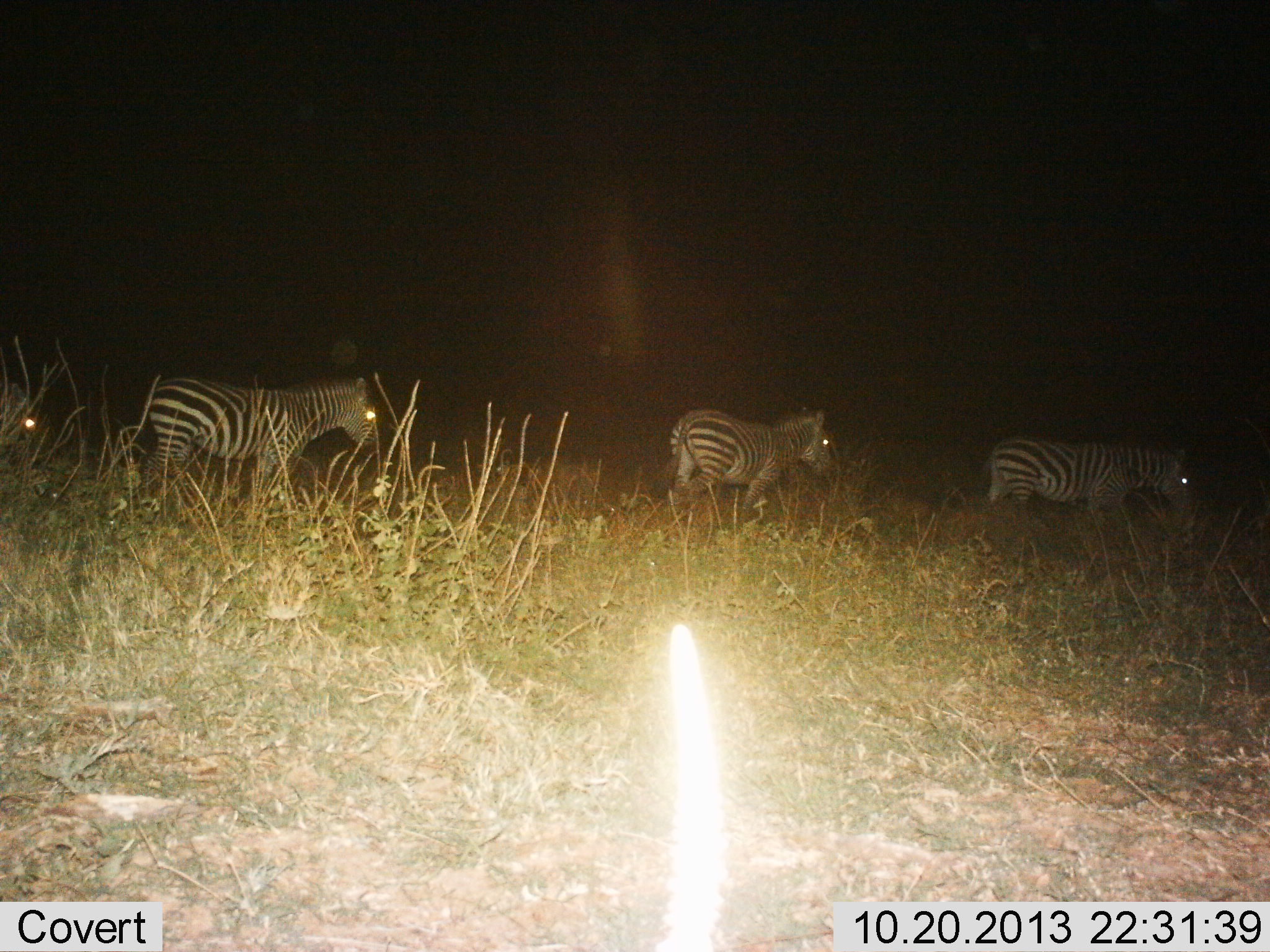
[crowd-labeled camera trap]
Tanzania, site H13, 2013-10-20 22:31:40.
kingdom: Animalia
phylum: Chordata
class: Mammalia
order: Perissodactyla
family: Equidae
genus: Equus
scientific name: Equus quagga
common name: plains zebra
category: zebra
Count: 4.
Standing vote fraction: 10%.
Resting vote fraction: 0%.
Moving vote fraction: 90%.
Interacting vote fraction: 0%.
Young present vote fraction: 0%.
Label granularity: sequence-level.